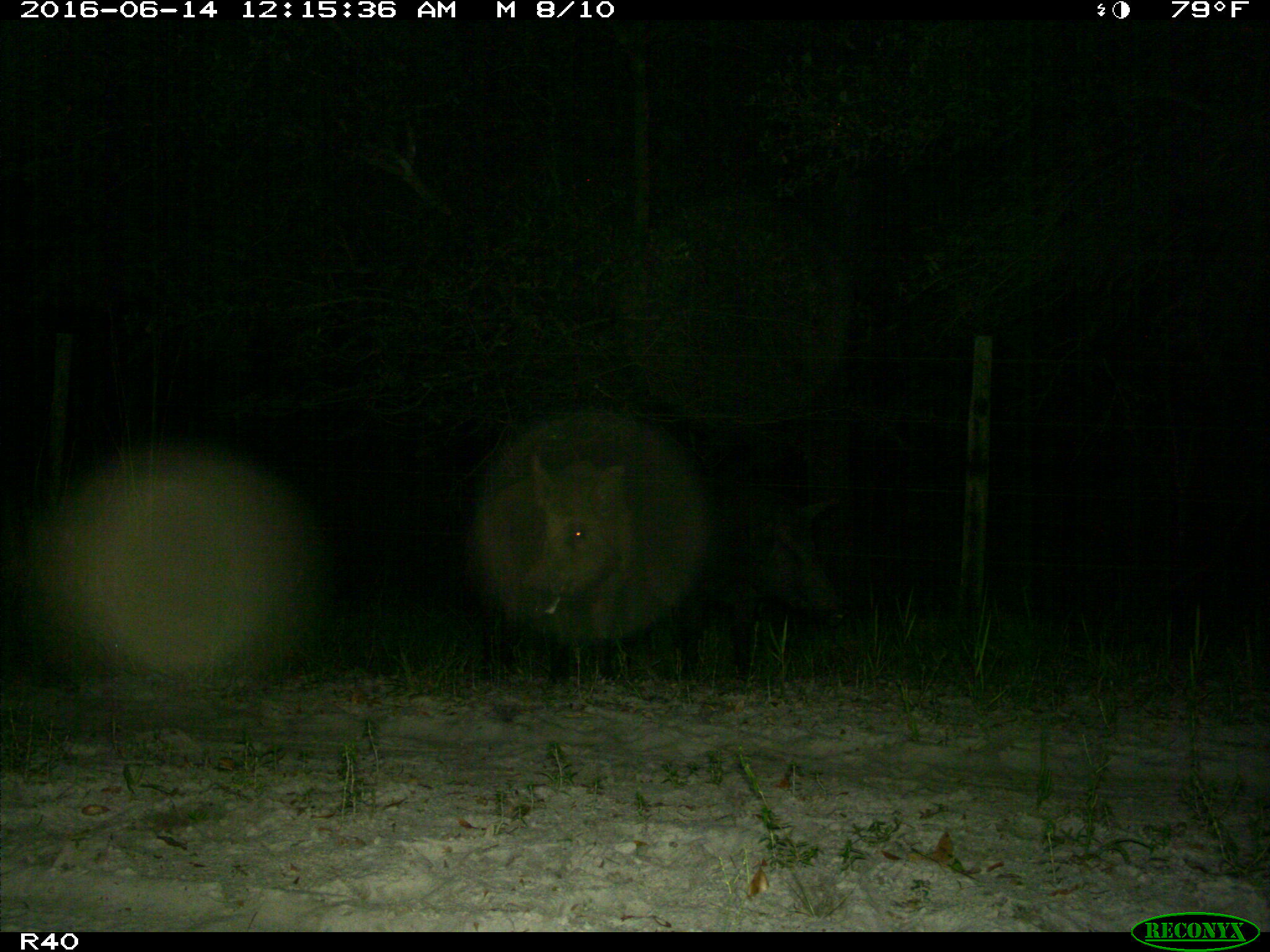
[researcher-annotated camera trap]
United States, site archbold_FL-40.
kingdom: Animalia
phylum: Chordata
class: Mammalia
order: Artiodactyla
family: Suidae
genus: Sus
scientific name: Sus scrofa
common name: wild boar